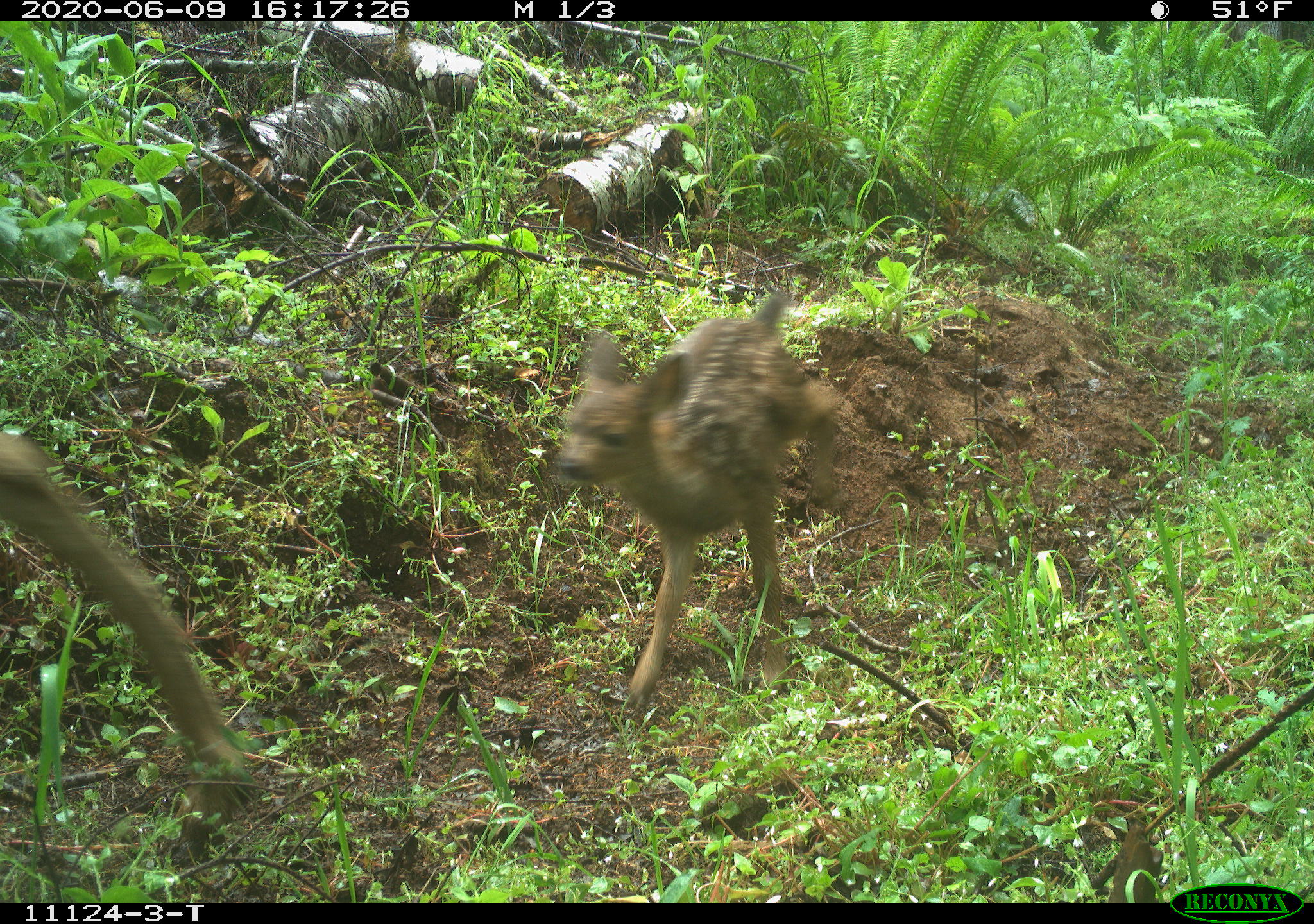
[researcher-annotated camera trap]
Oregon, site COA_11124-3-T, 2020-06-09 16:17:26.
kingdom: Animalia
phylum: Chordata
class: Mammalia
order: Artiodactyla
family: Cervidae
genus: Odocoileus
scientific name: Odocoileus hemionus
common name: black-tailed deer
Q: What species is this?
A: Black-tailed deer (Odocoileus hemionus).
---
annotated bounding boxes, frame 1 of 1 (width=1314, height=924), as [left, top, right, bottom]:
black-tailed deer: [539, 270, 847, 704]